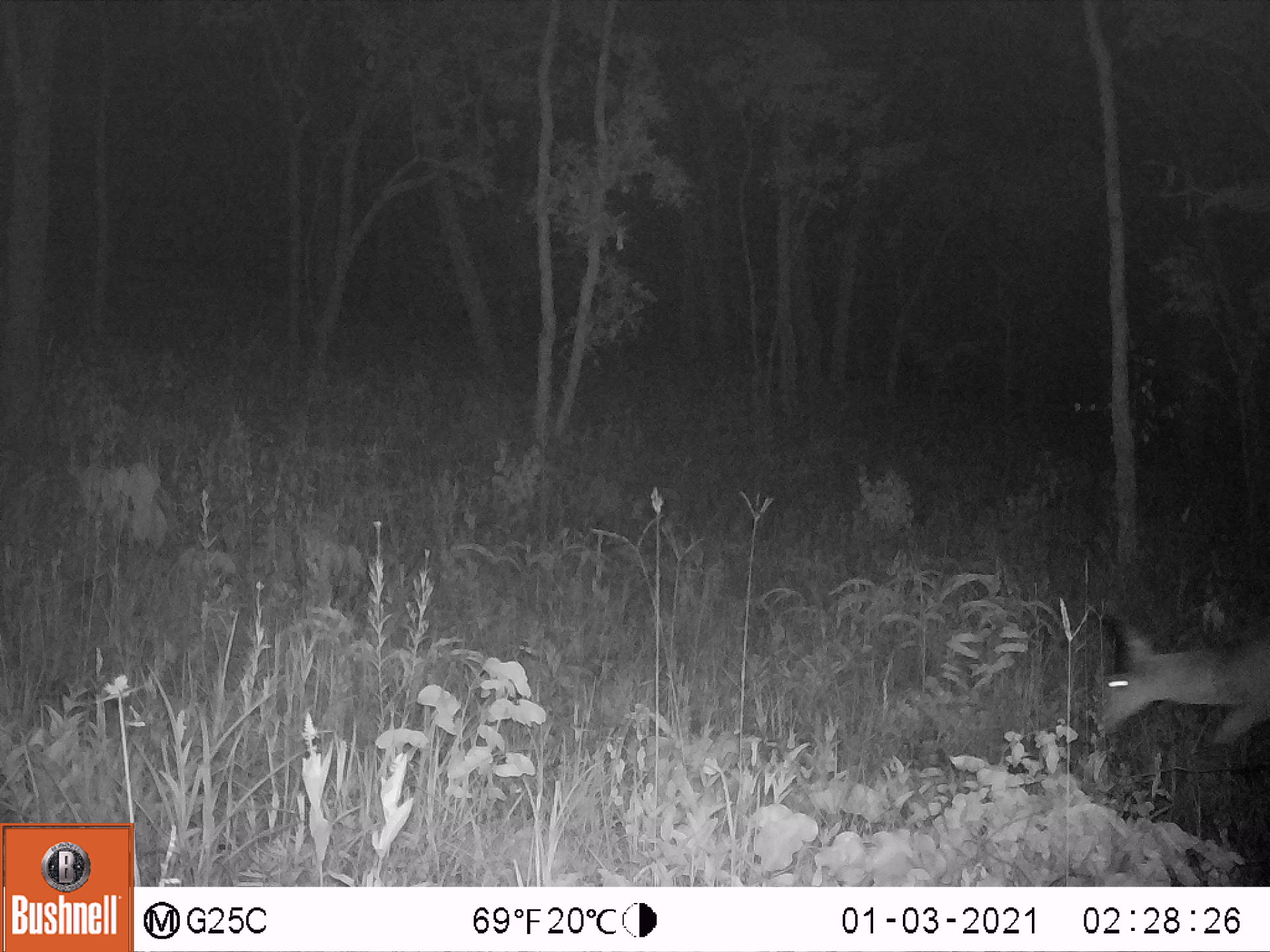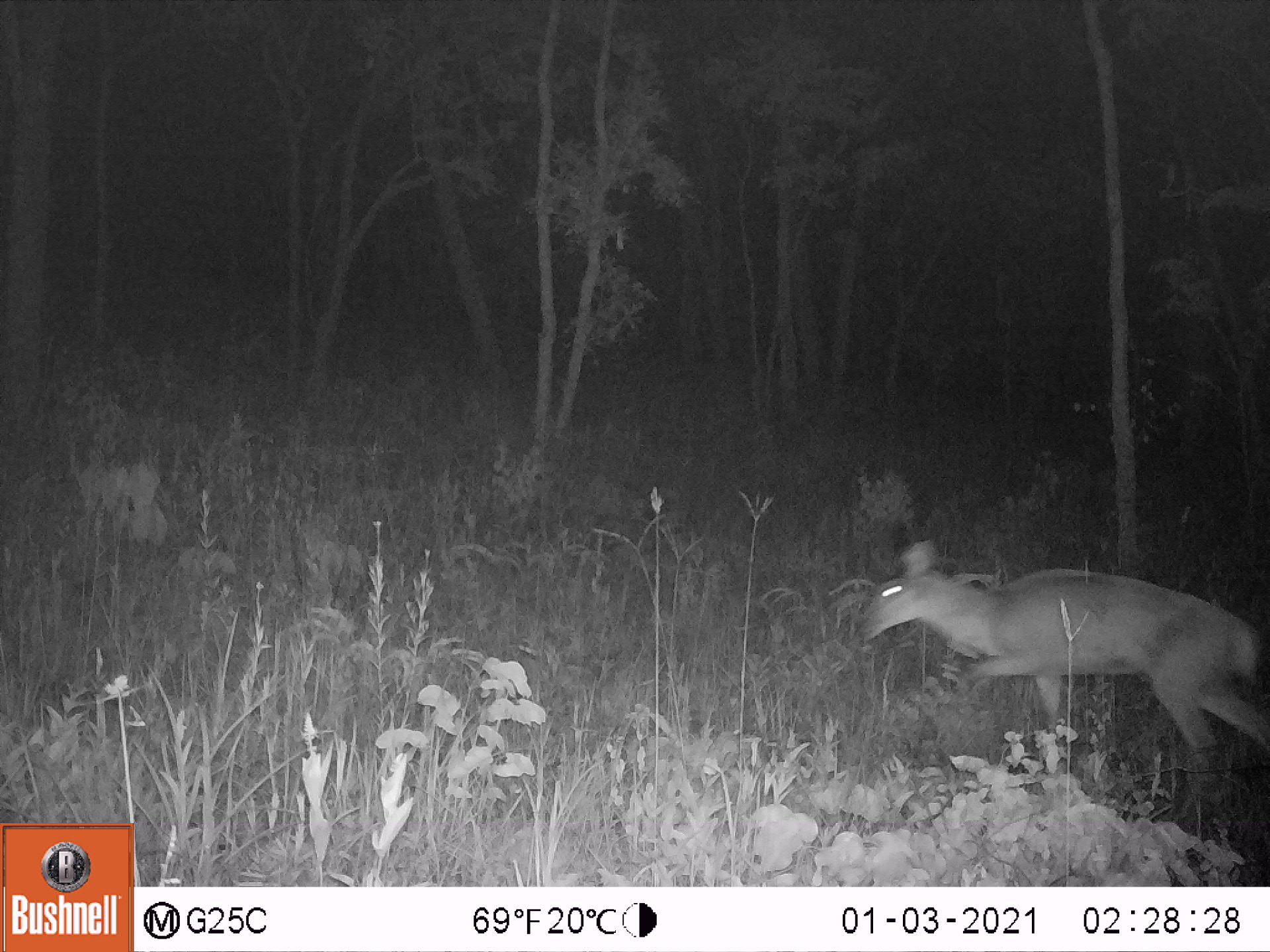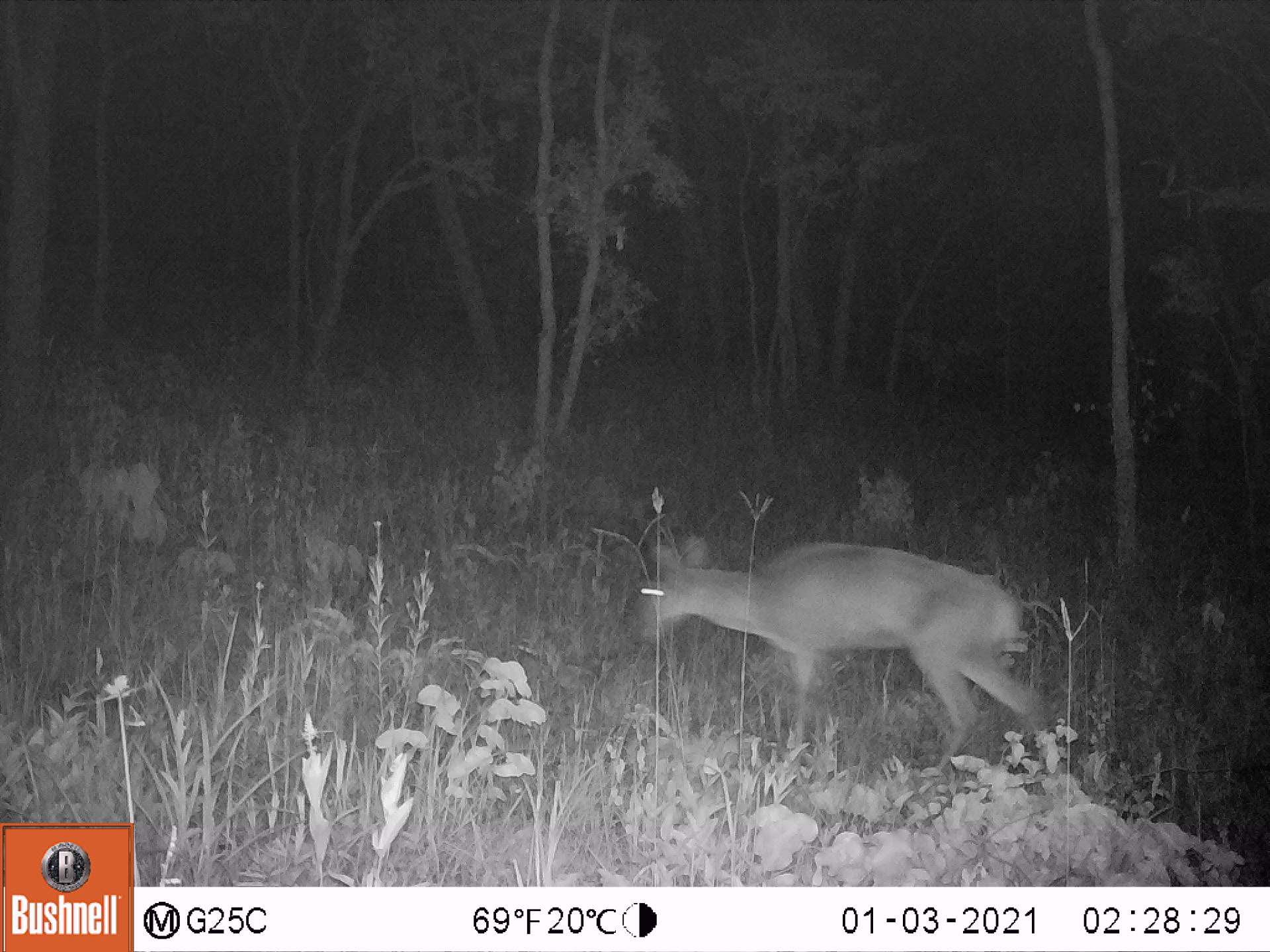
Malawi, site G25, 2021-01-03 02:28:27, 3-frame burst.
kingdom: Animalia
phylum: Chordata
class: Mammalia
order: Artiodactyla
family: Bovidae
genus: Redunca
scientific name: Redunca arundinum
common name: southern reedbuck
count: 1